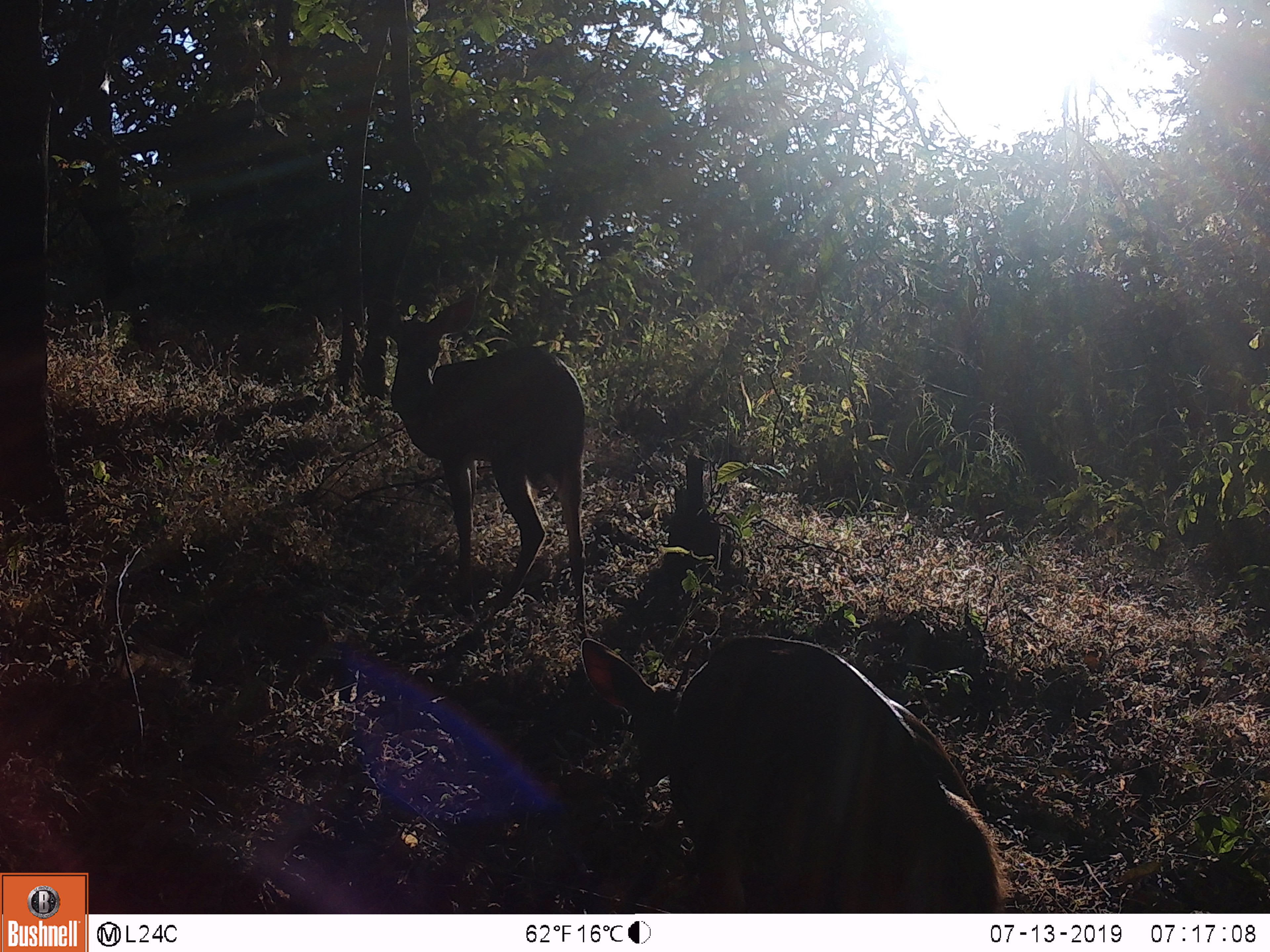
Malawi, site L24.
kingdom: Animalia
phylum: Chordata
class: Mammalia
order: Artiodactyla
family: Bovidae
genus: Tragelaphus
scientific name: Tragelaphus sylvaticus sylvaticus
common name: cape bushbuck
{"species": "cape bushbuck (Tragelaphus sylvaticus sylvaticus)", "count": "2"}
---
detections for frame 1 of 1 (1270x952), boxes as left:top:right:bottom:
cape bushbuck: 574:622:1017:907; 359:278:596:639